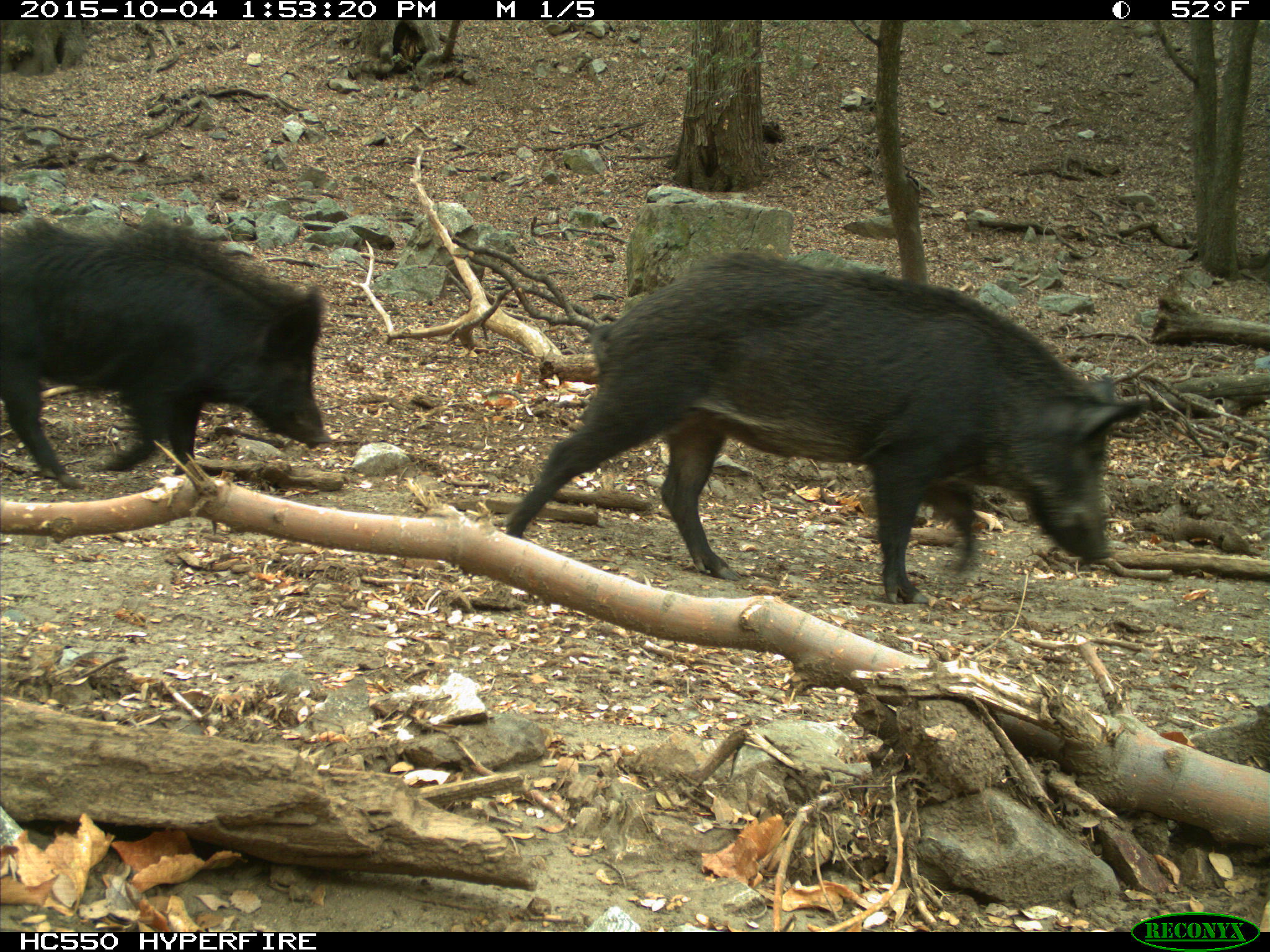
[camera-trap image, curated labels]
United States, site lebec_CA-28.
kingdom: Animalia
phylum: Chordata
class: Mammalia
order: Artiodactyla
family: Suidae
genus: Sus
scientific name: Sus scrofa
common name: wild boar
Sus scrofa (wild boar).